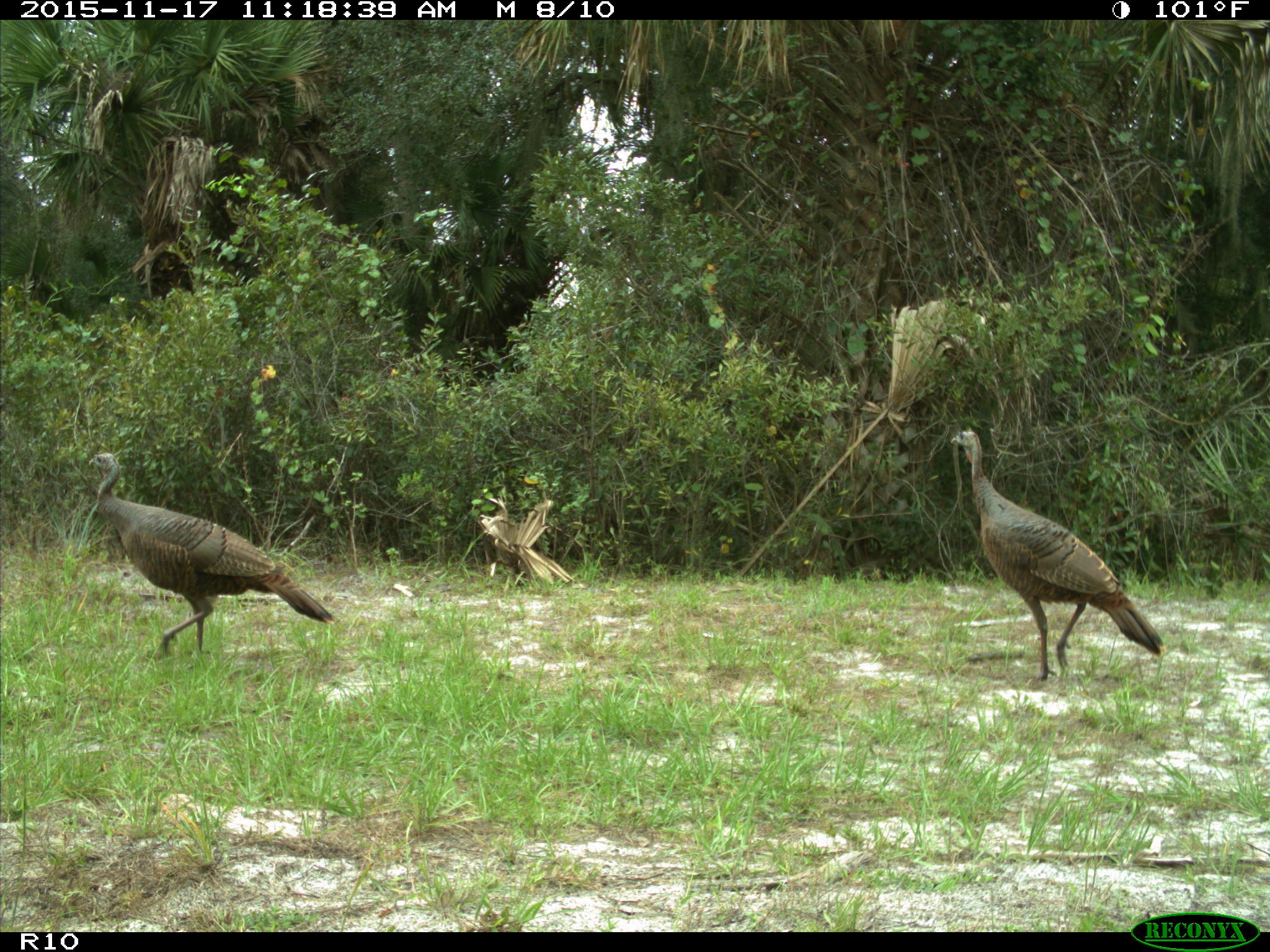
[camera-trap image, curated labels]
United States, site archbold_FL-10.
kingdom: Animalia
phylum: Chordata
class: Aves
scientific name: Aves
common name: birds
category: unidentified bird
Unidentified bird (birds) (Aves).